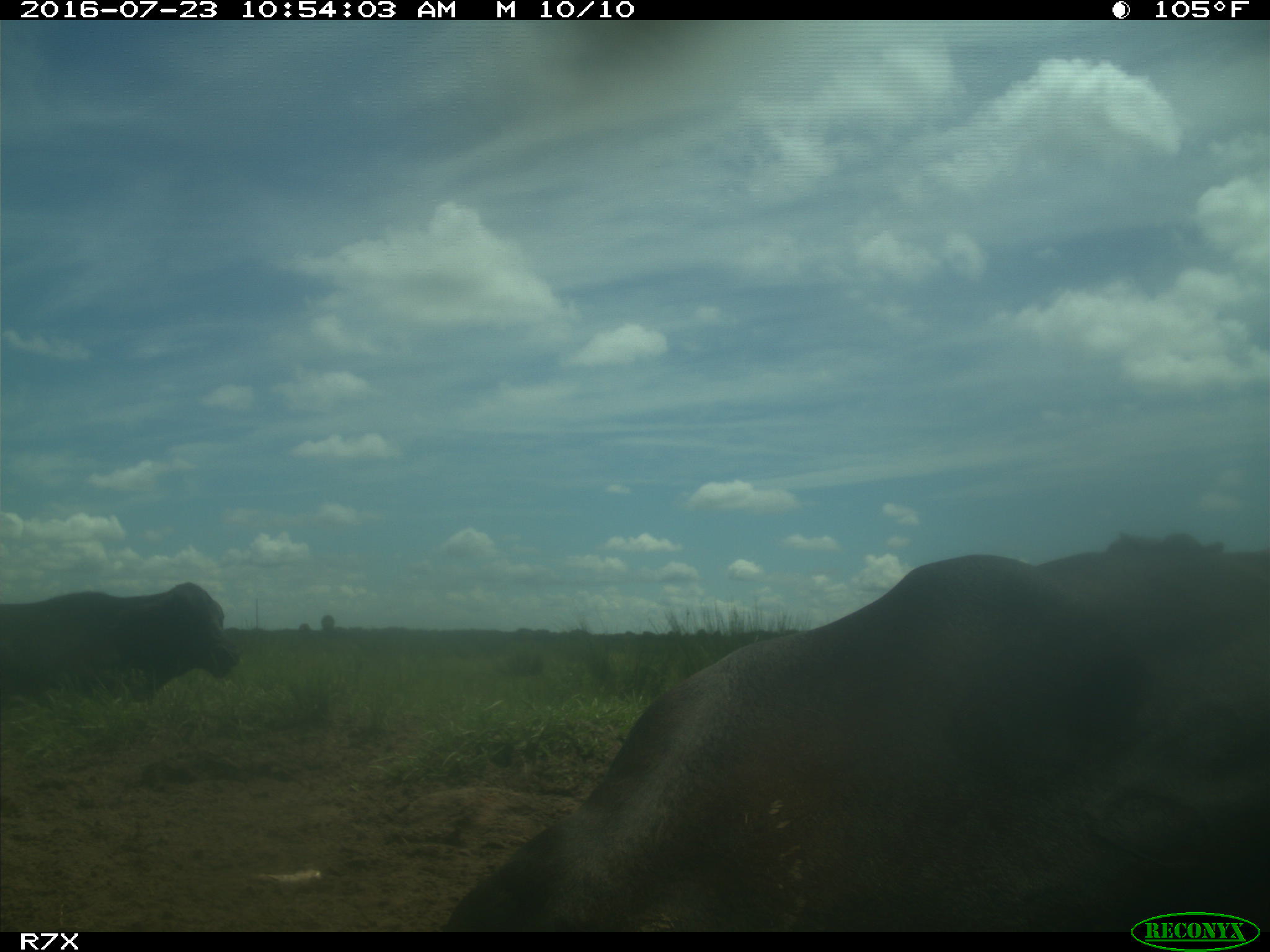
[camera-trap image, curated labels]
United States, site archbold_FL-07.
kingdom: Animalia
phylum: Chordata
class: Mammalia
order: Artiodactyla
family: Bovidae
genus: Bos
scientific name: Bos taurus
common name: domestic cow